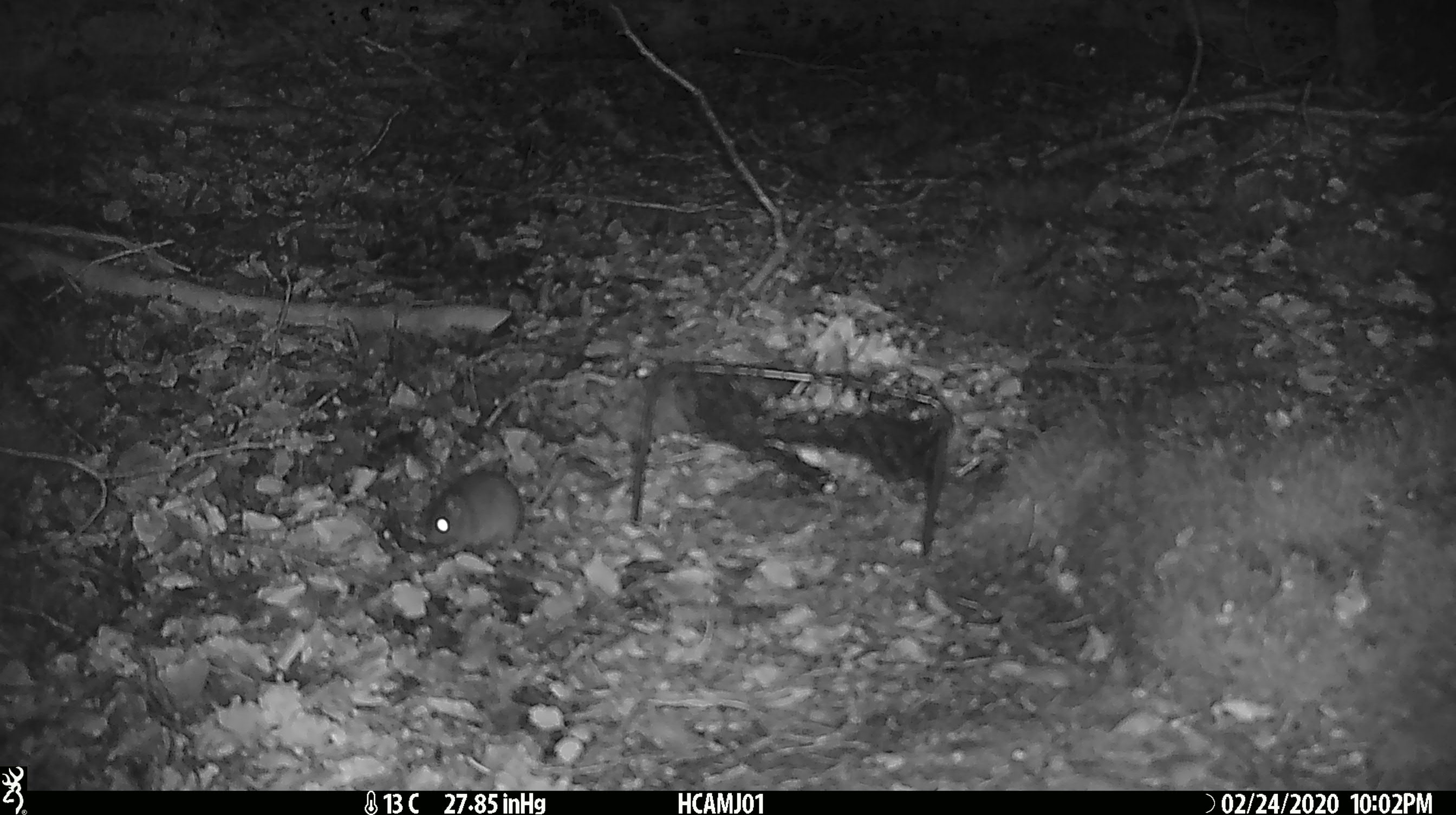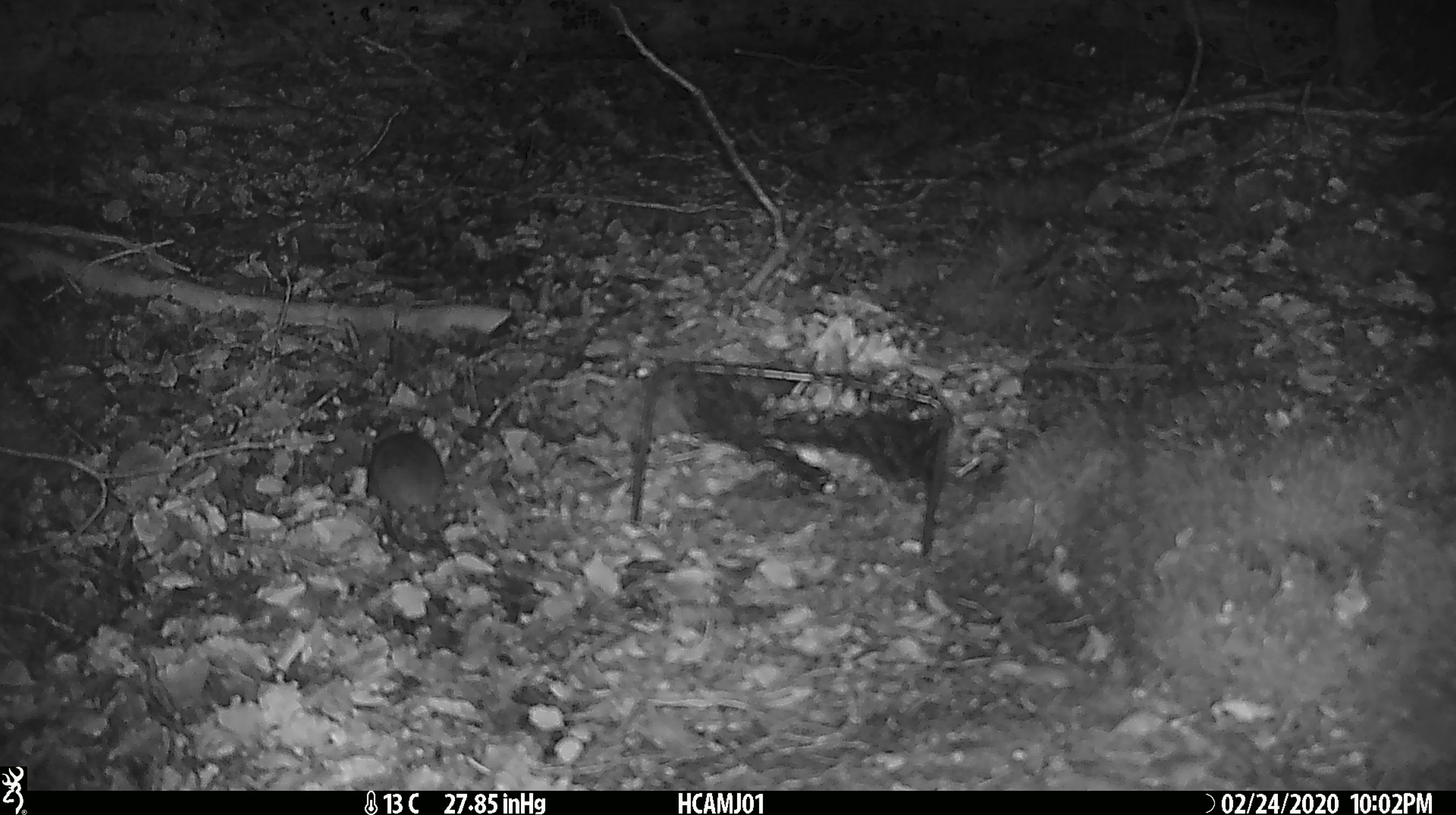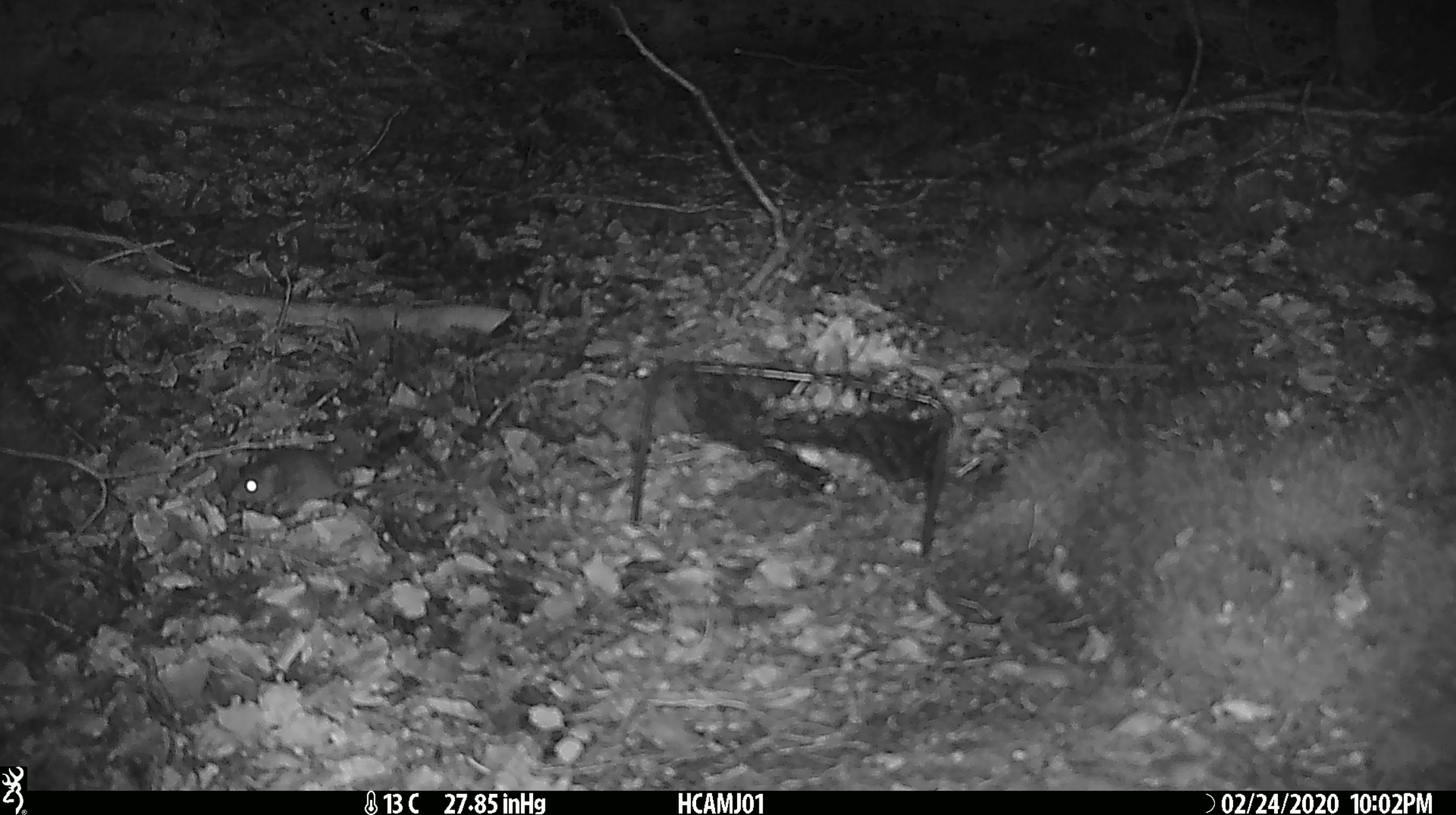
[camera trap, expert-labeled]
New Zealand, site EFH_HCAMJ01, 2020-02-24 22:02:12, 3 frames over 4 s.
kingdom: Animalia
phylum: Chordata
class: Mammalia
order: Rodentia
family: Muridae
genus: Mus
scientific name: Mus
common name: mouse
Mouse (Mus).